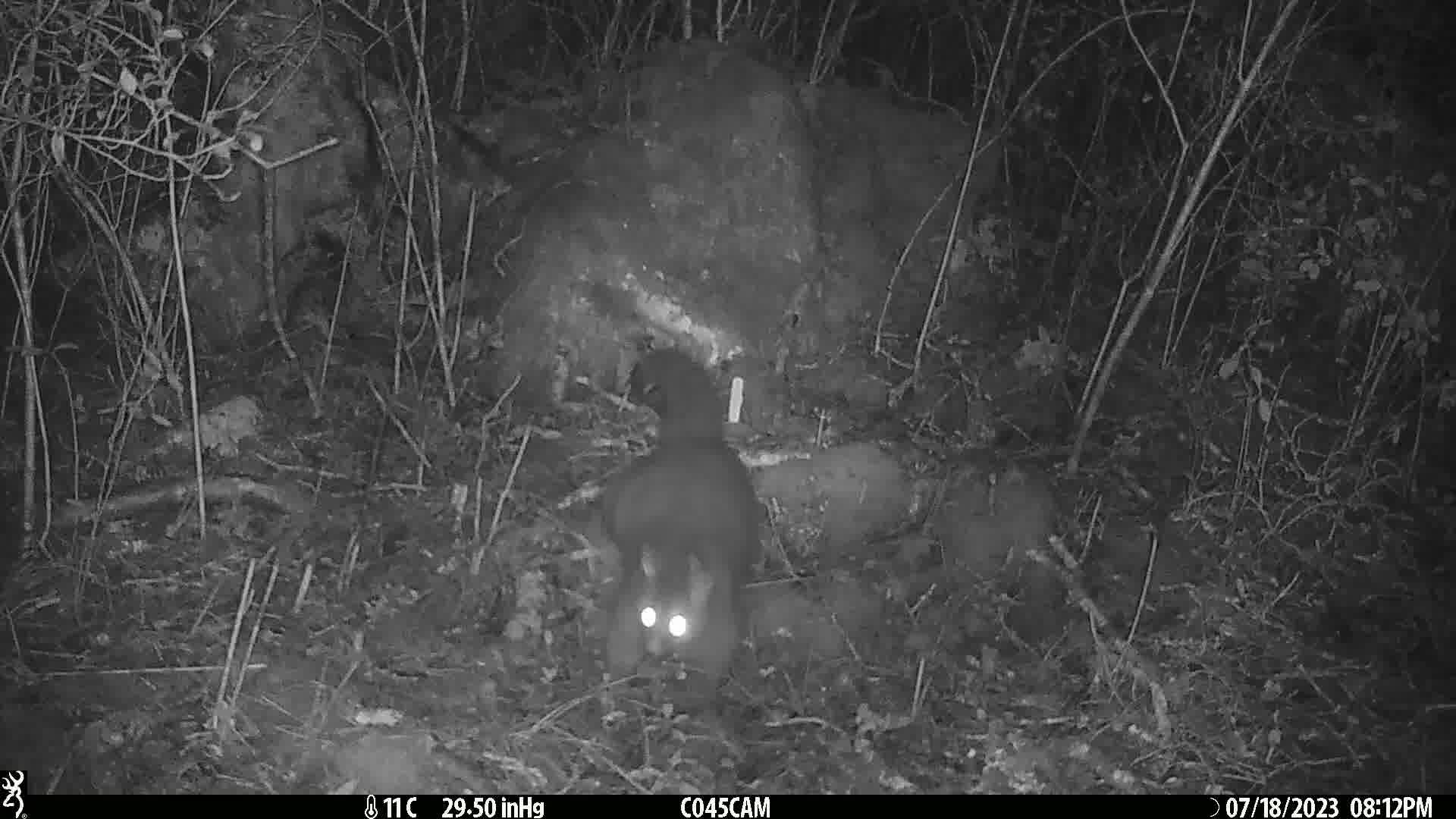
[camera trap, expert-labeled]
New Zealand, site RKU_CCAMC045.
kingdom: Animalia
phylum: Chordata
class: Mammalia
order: Diprotodontia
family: Phalangeridae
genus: Trichosurus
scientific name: Trichosurus vulpecula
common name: common brushtail possum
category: possum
Possum (common brushtail possum) (Trichosurus vulpecula).